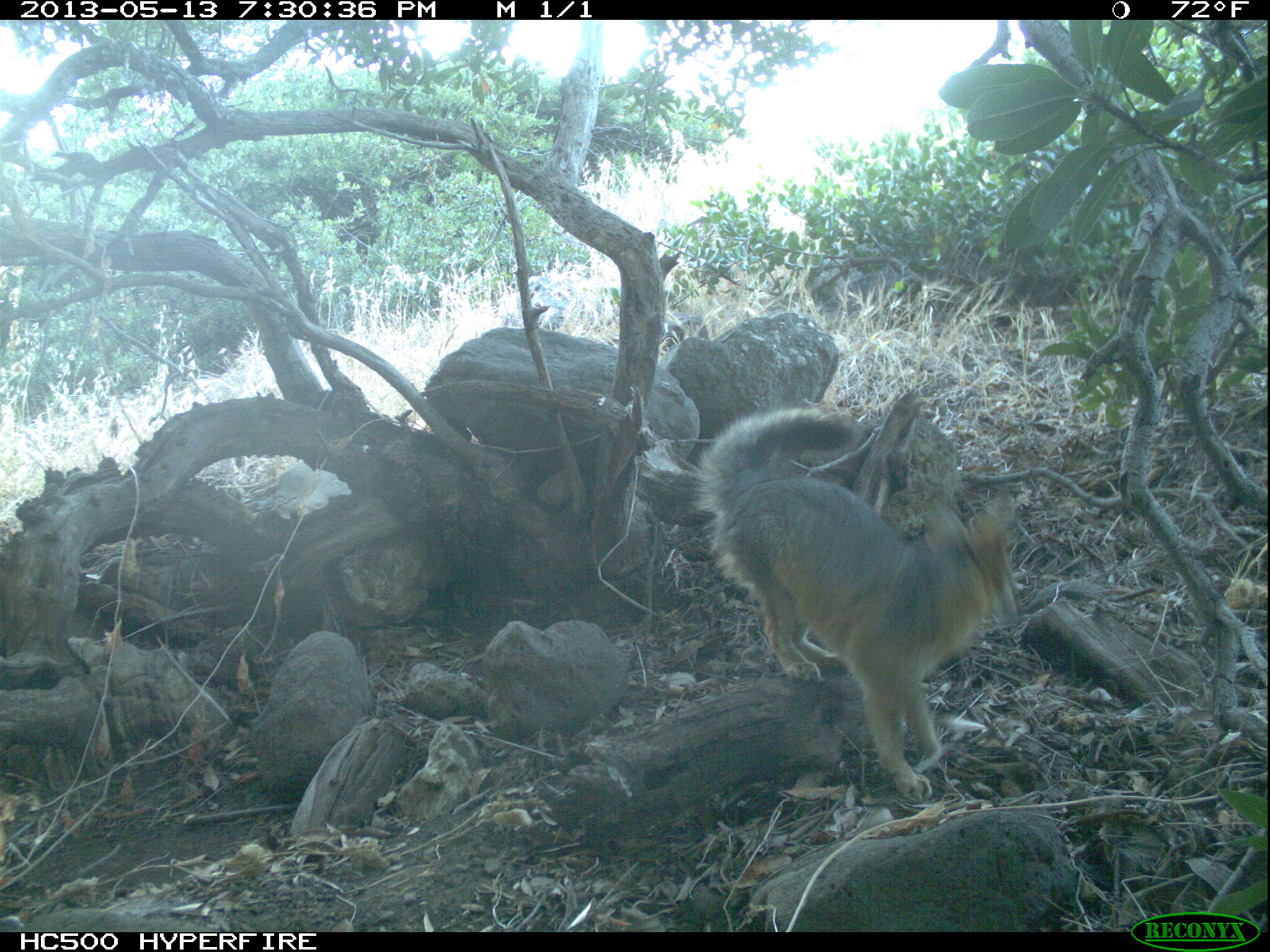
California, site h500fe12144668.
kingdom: Animalia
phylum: Chordata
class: Mammalia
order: Carnivora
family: Canidae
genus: Urocyon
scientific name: Urocyon littoralis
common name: island fox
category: fox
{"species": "fox (island fox) (Urocyon littoralis)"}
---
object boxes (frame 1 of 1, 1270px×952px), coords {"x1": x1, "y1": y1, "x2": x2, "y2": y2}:
fox: {"x1": 691, "y1": 403, "x2": 1022, "y2": 801}